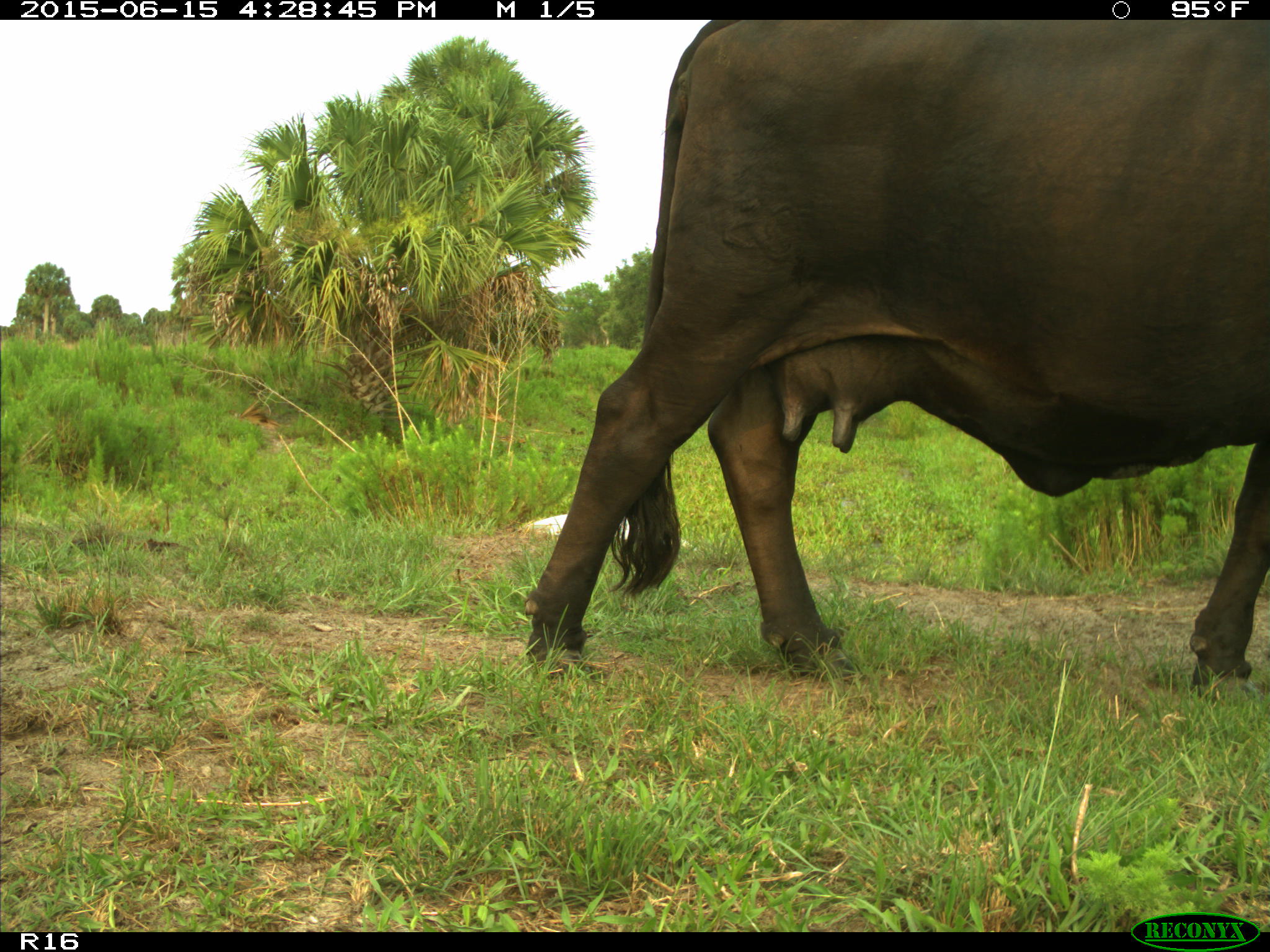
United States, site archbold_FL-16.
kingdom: Animalia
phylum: Chordata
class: Mammalia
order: Artiodactyla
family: Bovidae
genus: Bos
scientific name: Bos taurus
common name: domestic cow